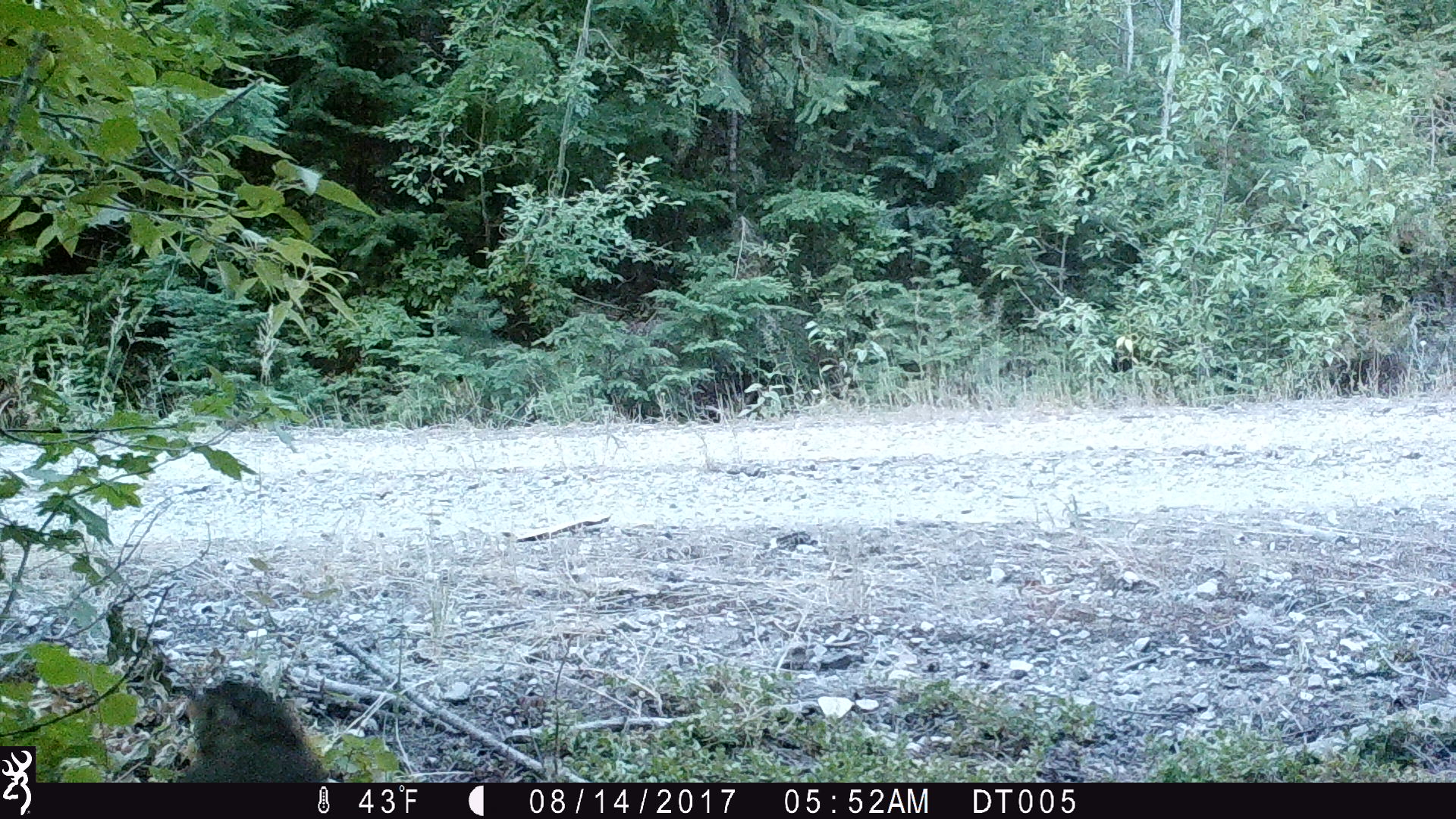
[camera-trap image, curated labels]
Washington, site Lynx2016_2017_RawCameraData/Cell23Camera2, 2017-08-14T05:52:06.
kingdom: Animalia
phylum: Chordata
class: Aves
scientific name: Aves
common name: birds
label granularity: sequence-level